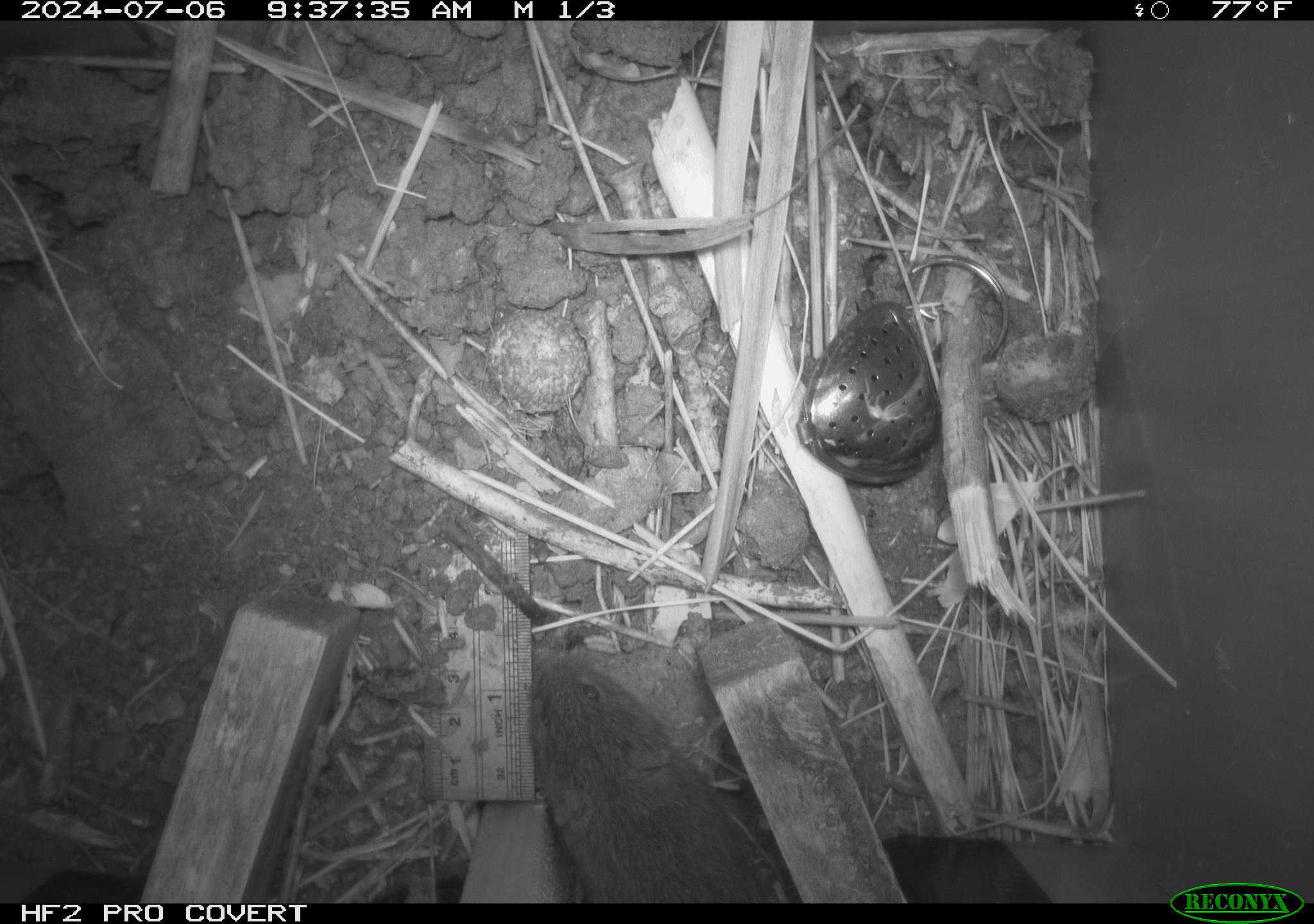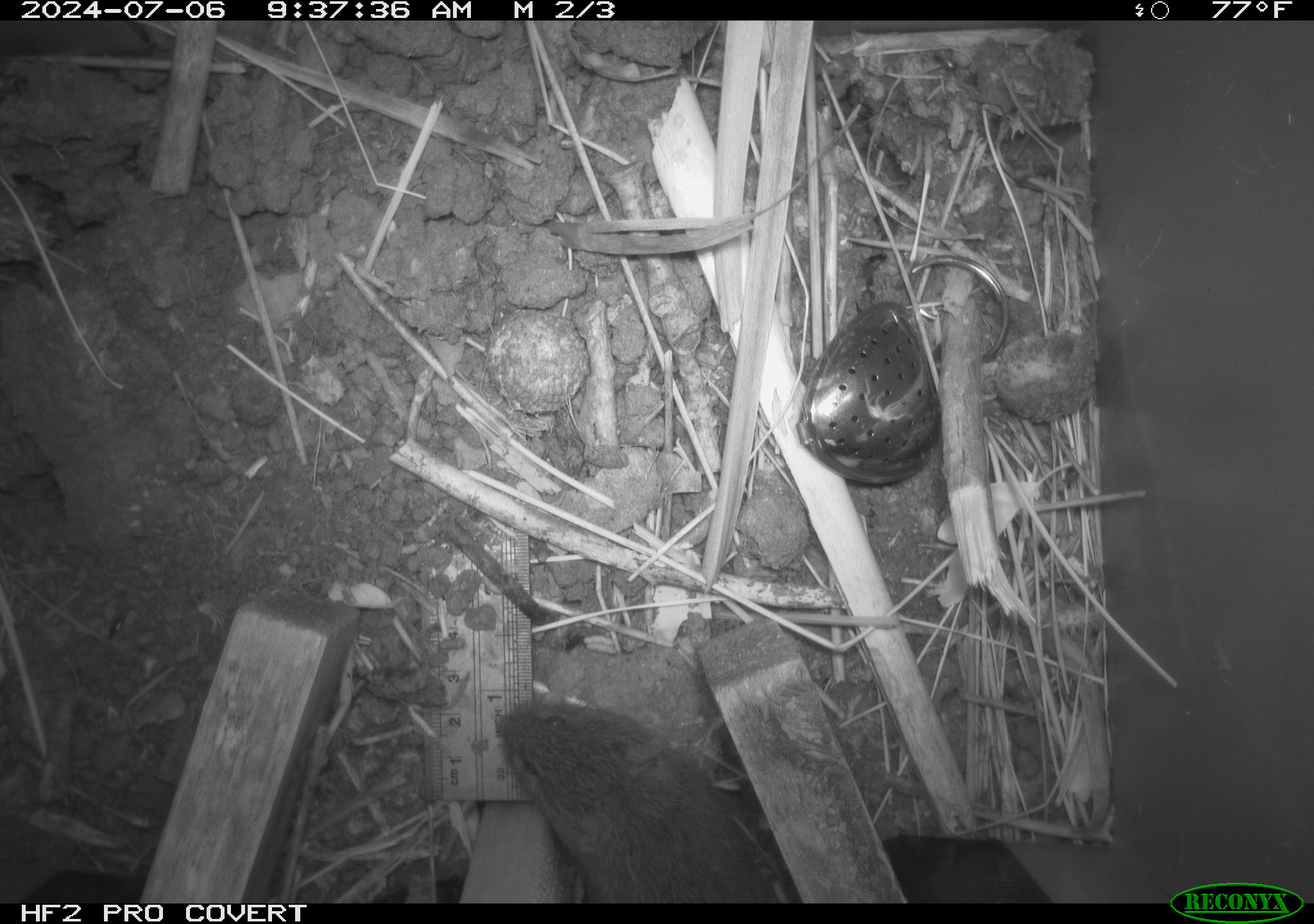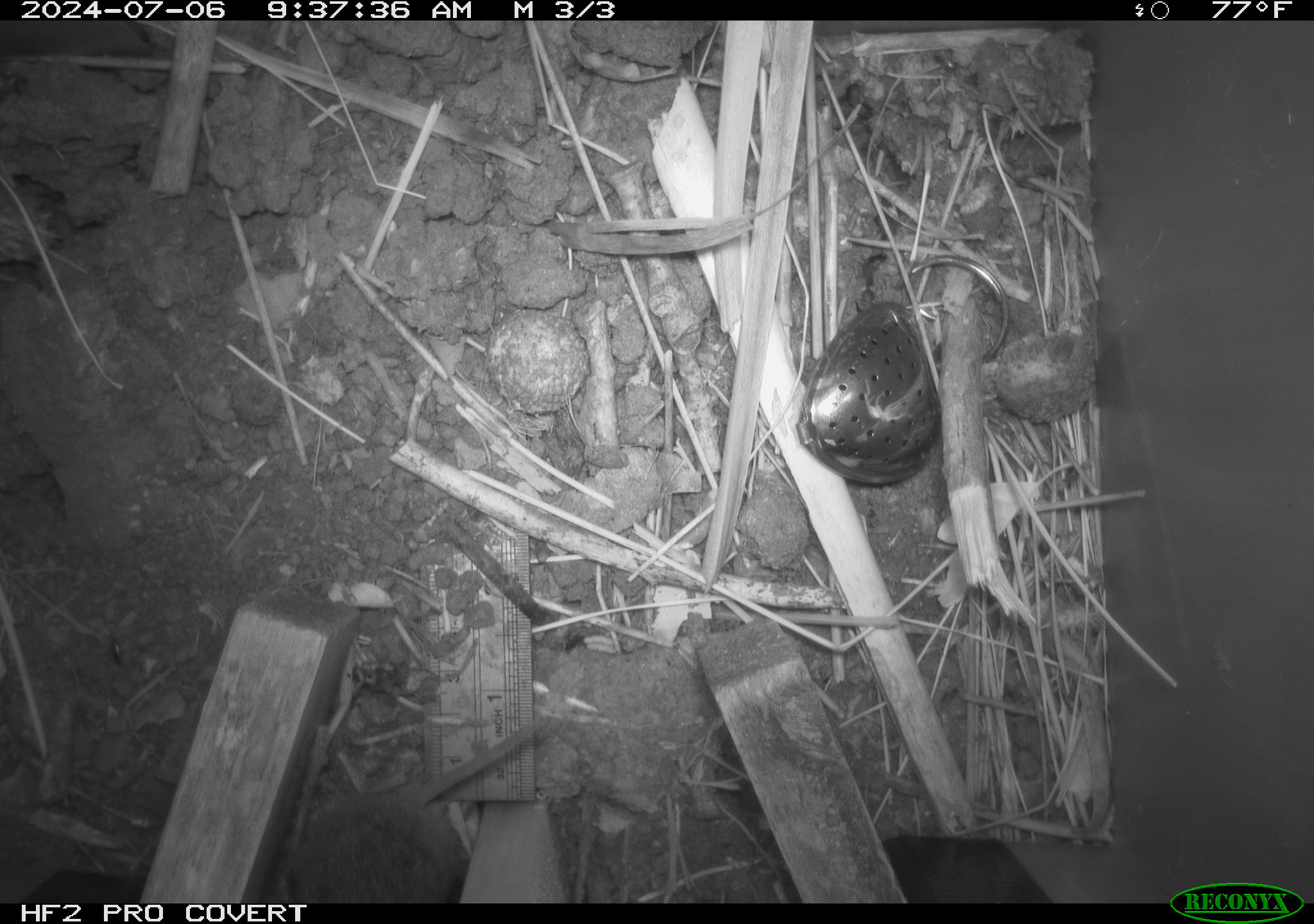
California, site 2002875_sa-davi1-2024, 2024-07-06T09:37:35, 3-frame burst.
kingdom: Animalia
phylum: Chordata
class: Mammalia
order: Rodentia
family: Cricetidae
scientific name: Arvicolinae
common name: voles, lemmings, and muskrats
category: arvicolinae subfamily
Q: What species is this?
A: Arvicolinae subfamily (voles, lemmings, and muskrats) (Arvicolinae).